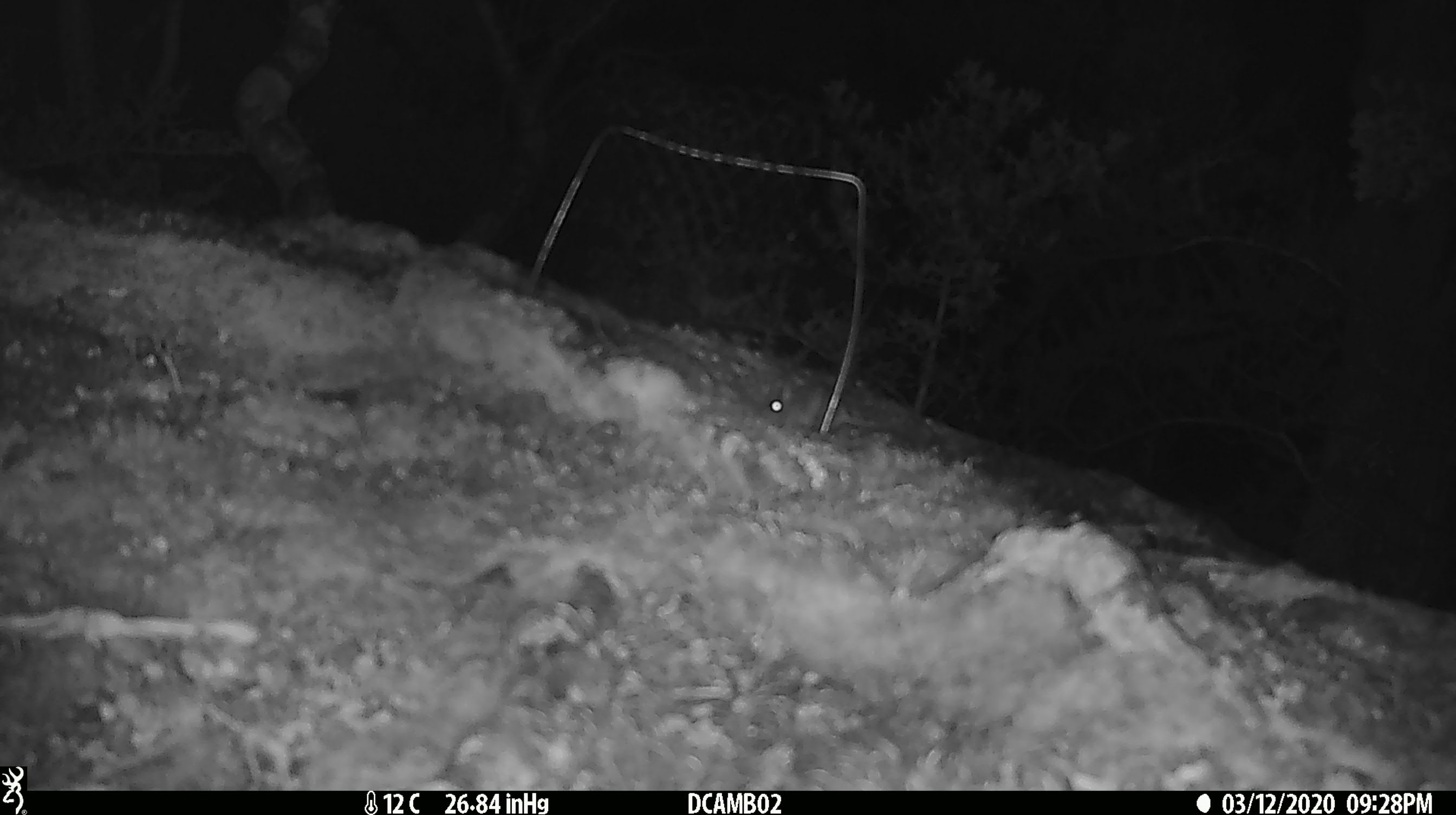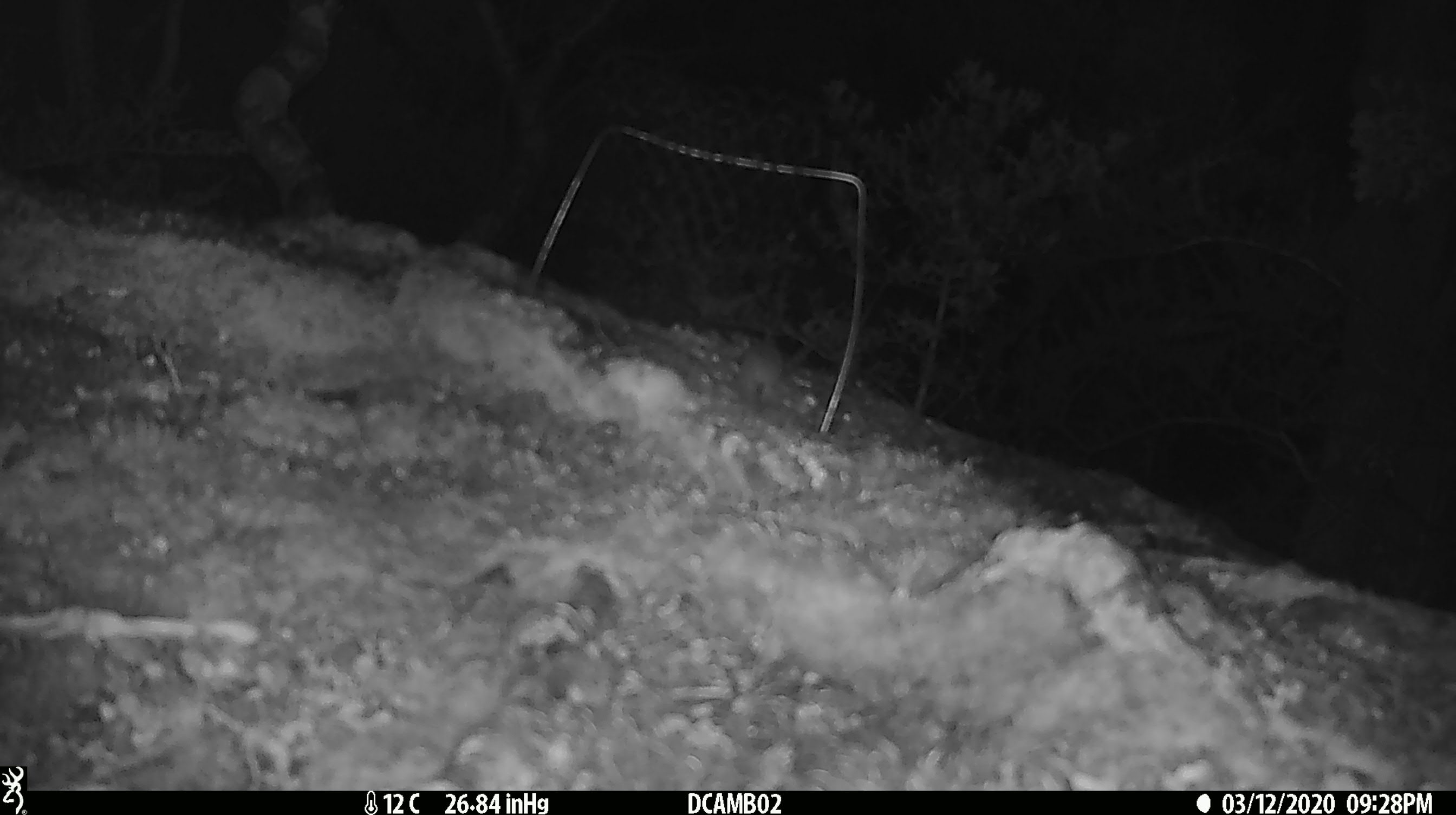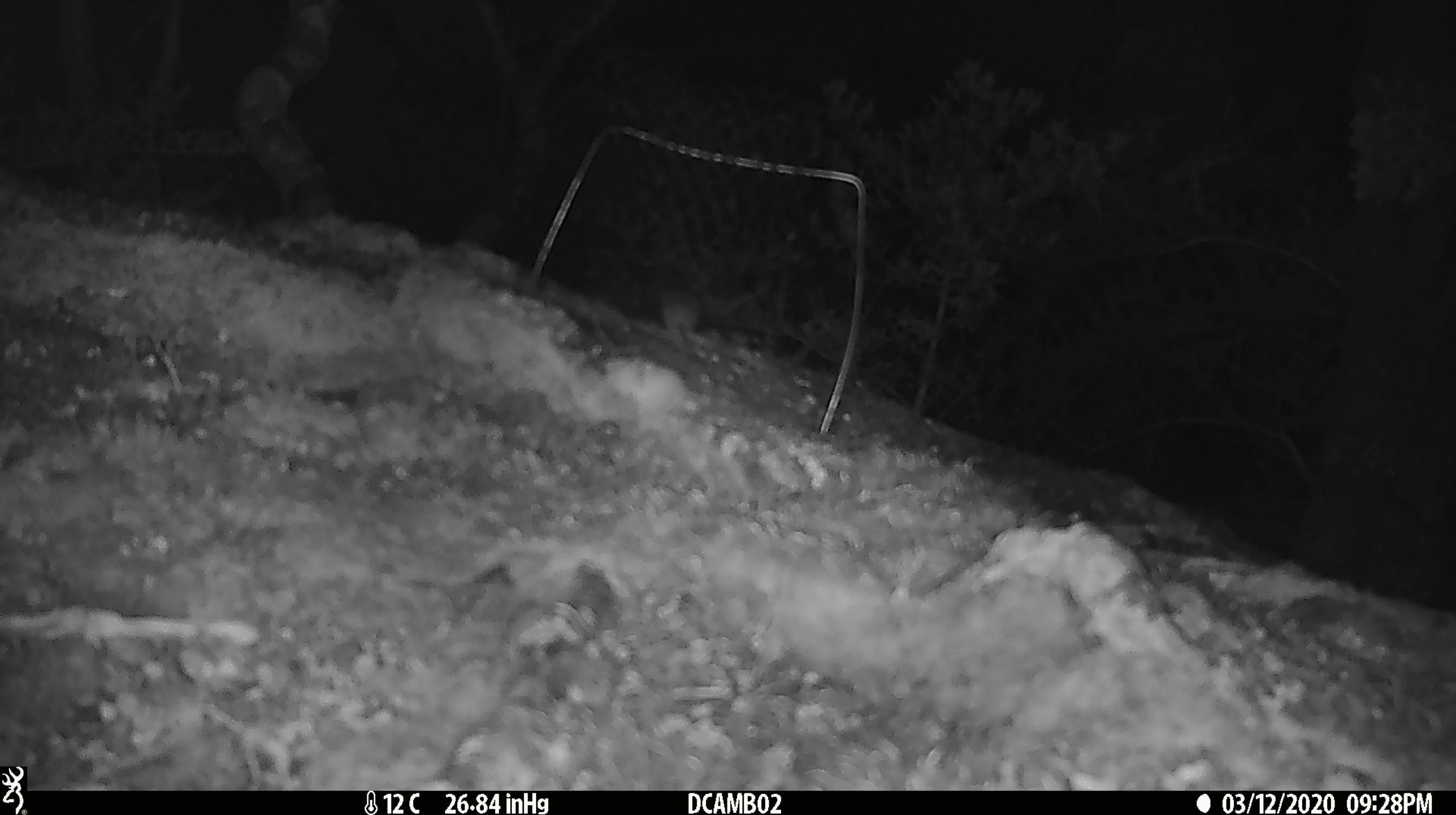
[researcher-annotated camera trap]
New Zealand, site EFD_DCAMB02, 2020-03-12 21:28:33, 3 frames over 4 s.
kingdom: Animalia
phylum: Chordata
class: Mammalia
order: Rodentia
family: Muridae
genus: Mus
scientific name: Mus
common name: mouse